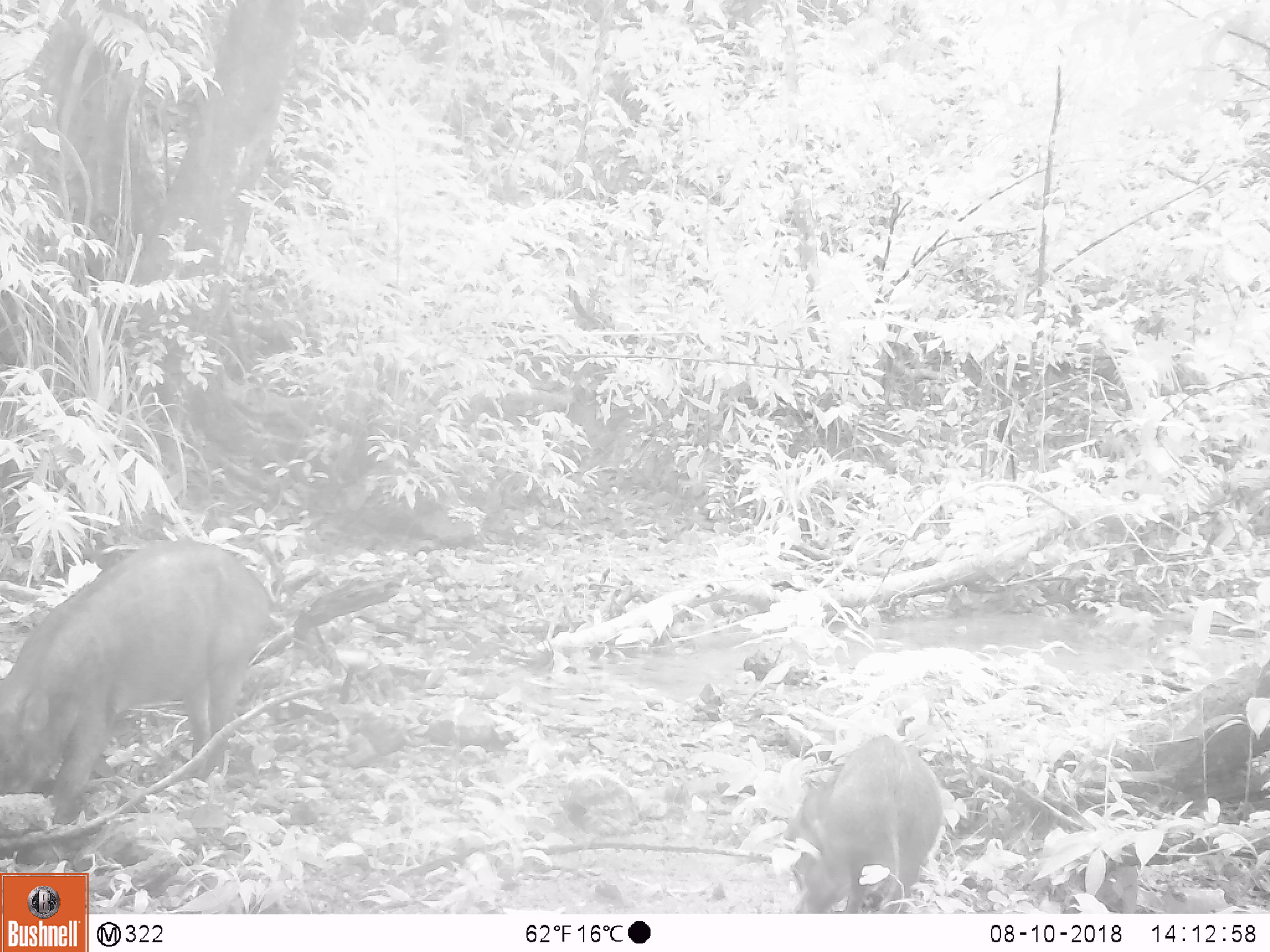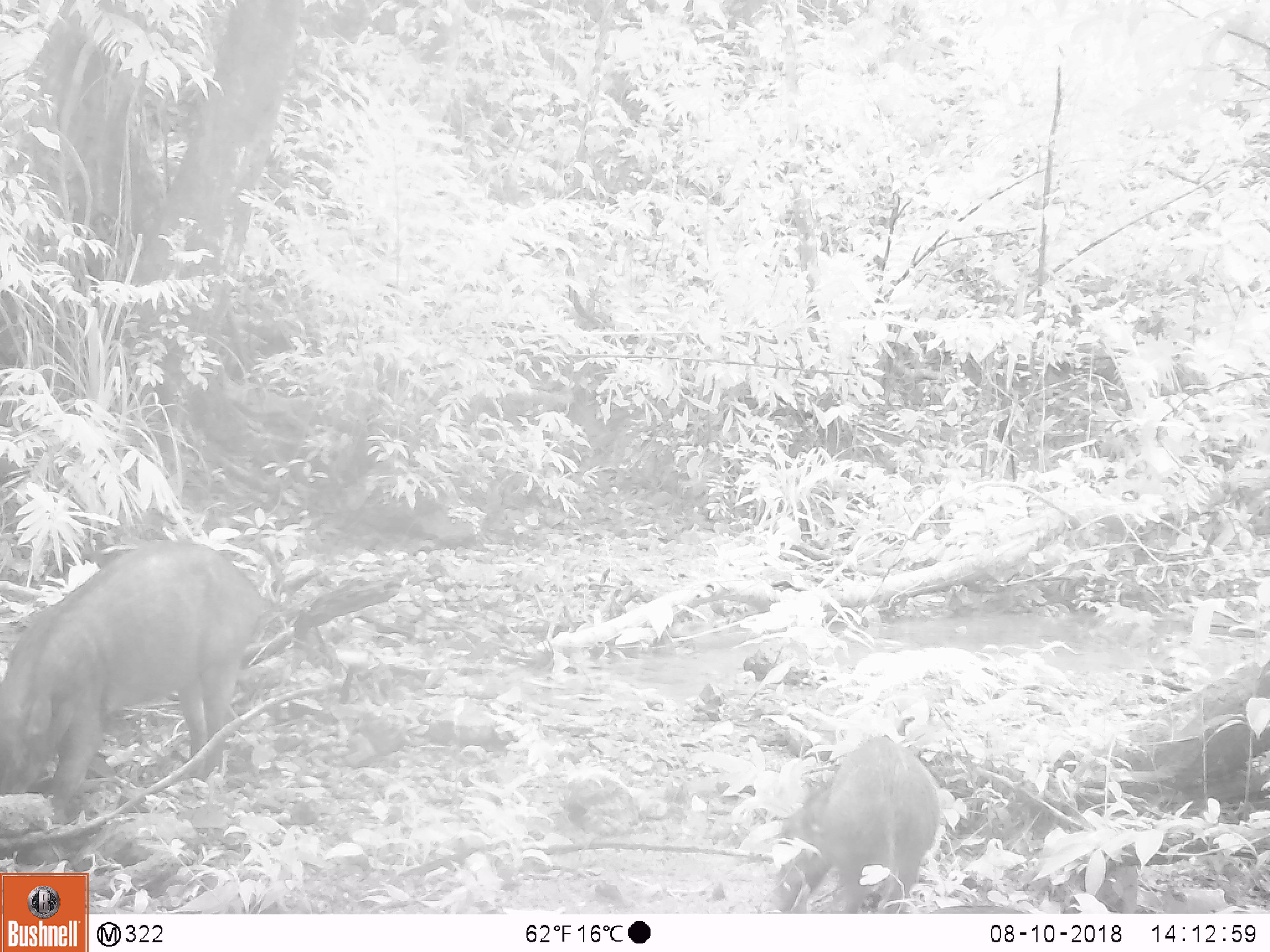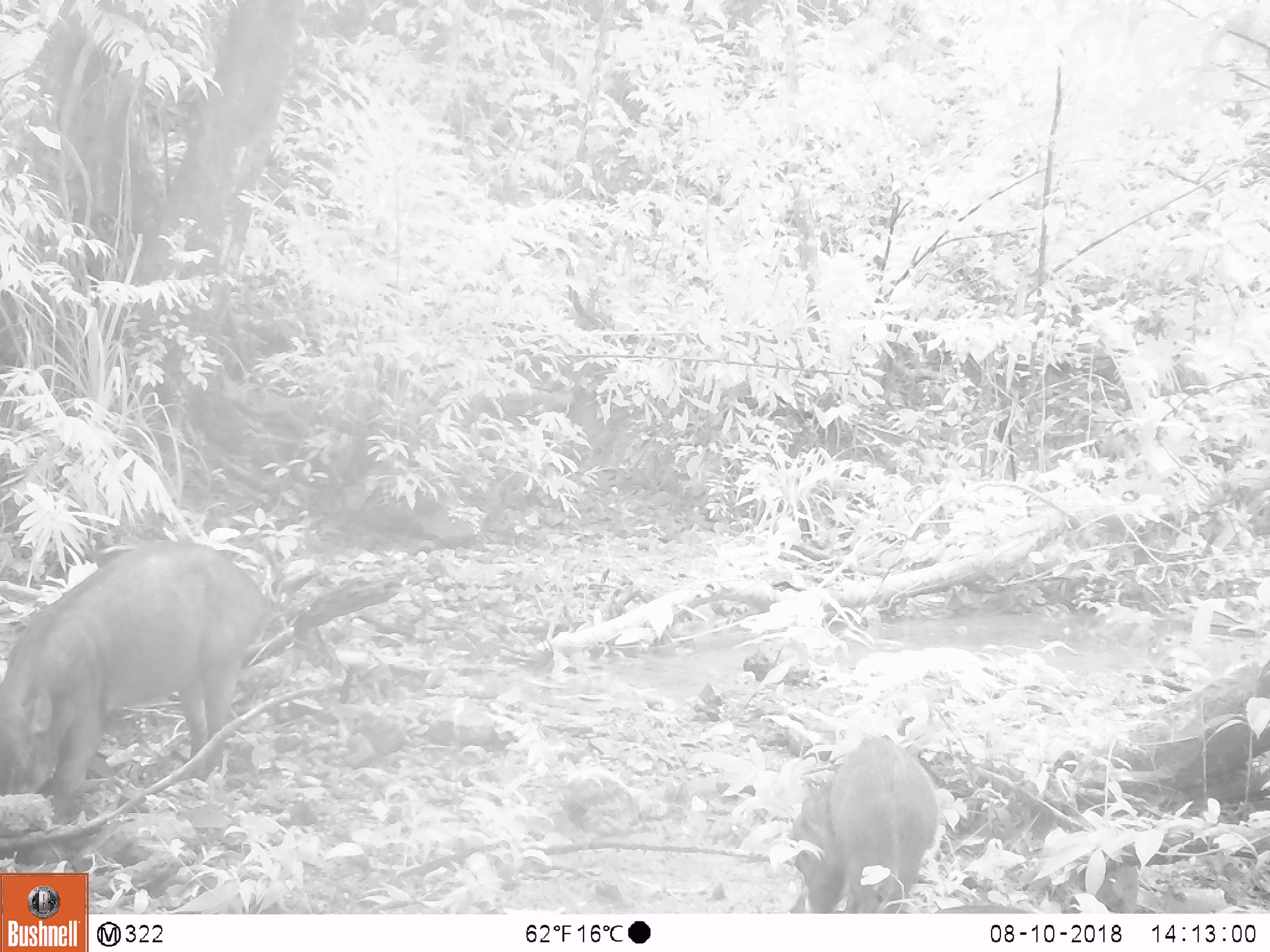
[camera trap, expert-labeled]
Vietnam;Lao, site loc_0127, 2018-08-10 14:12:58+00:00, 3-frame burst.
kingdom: Animalia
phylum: Chordata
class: Mammalia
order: Artiodactyla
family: Suidae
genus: Sus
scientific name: Sus scrofa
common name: eurasian wild pig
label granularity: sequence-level